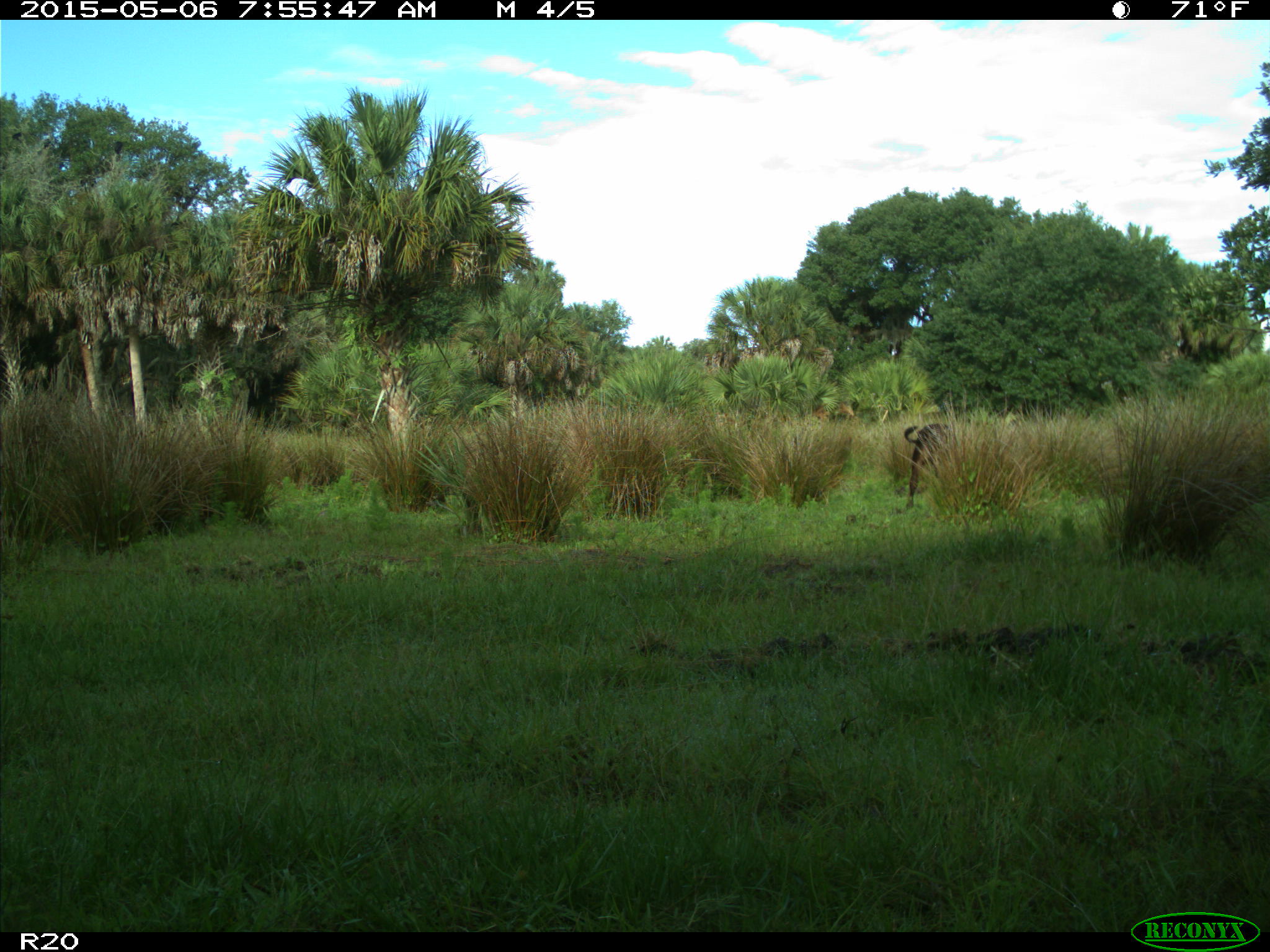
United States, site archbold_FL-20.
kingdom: Animalia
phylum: Chordata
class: Mammalia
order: Artiodactyla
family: Bovidae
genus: Bos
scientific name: Bos taurus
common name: domestic cow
Bos taurus (domestic cow).